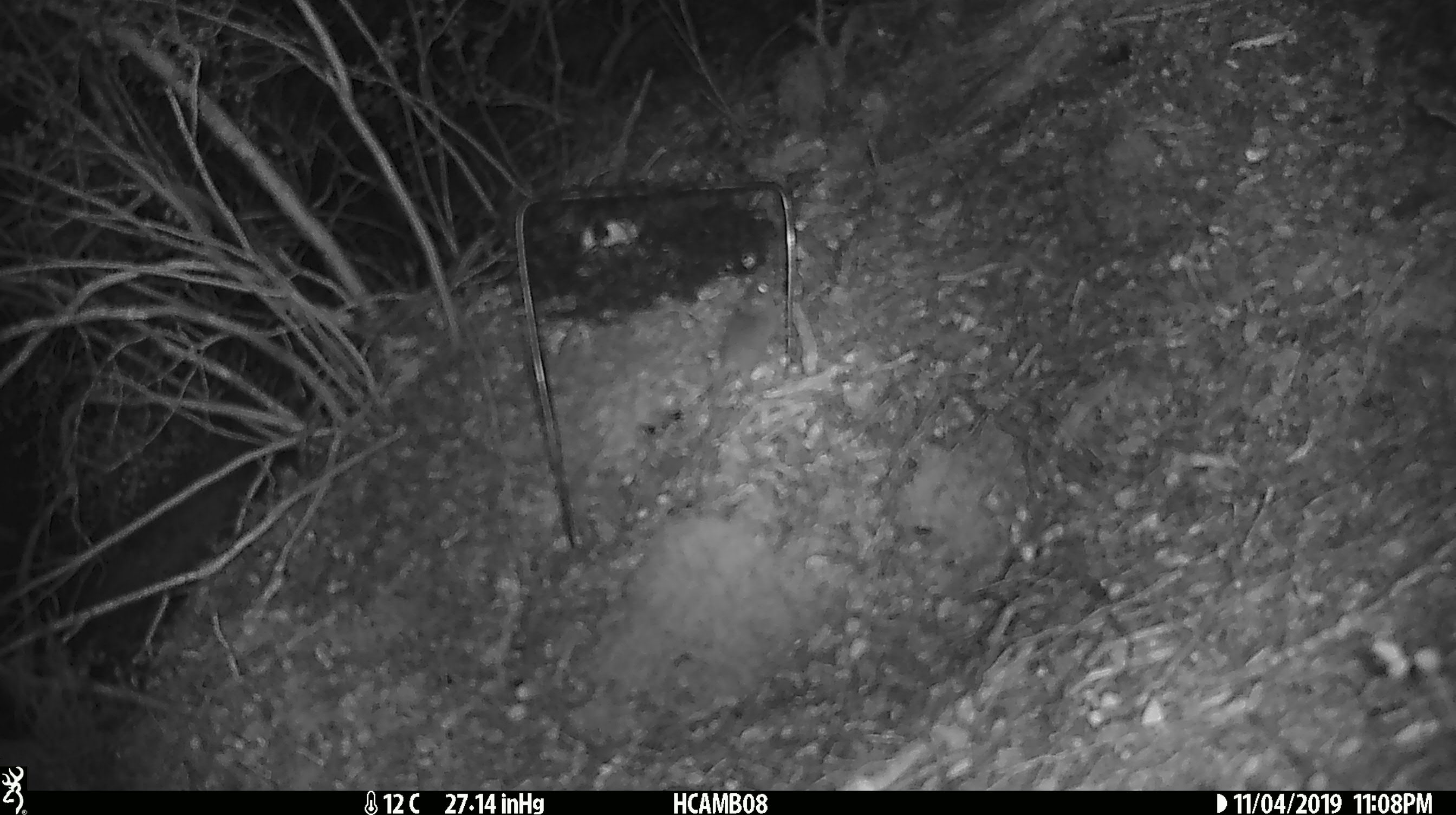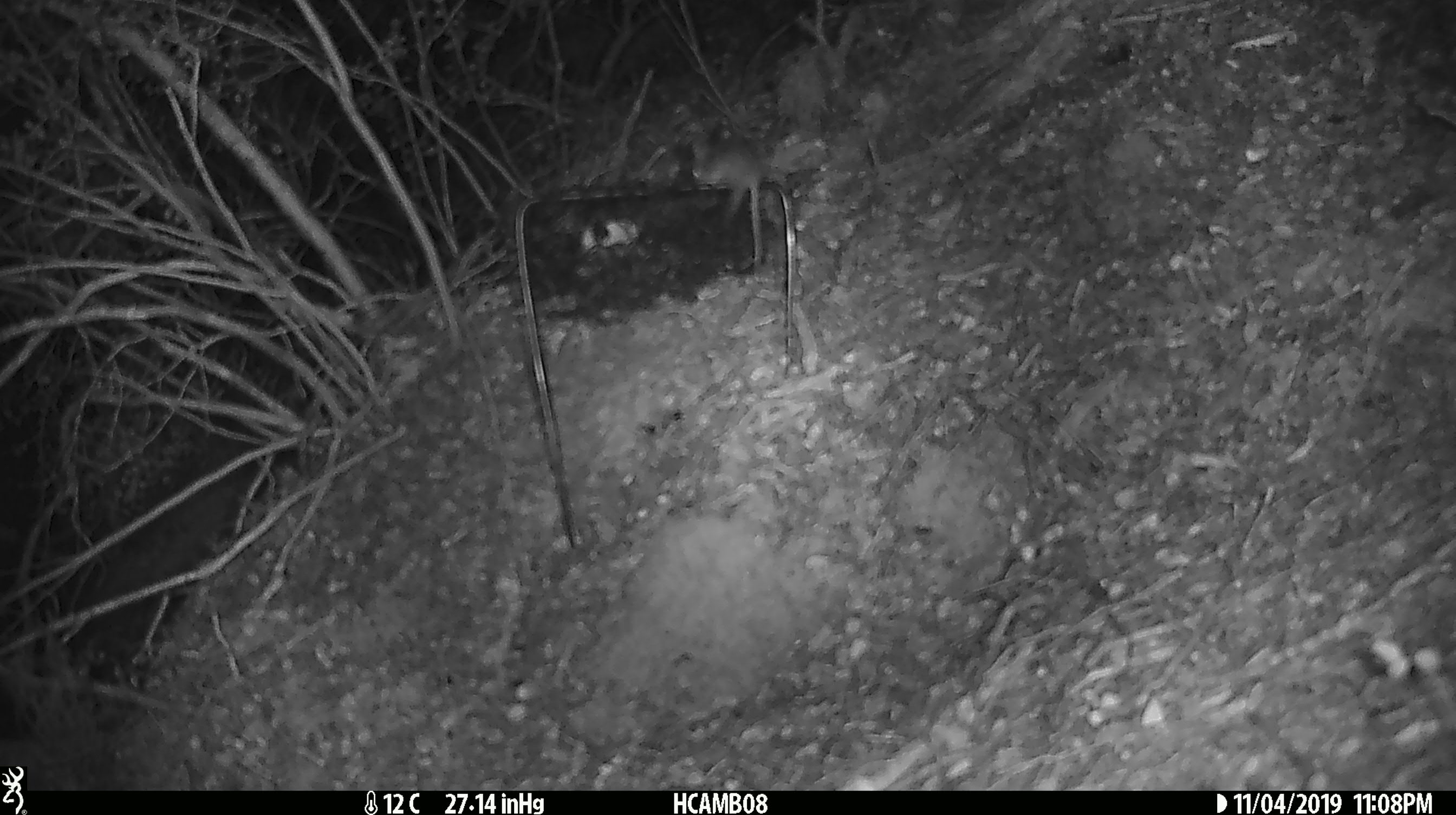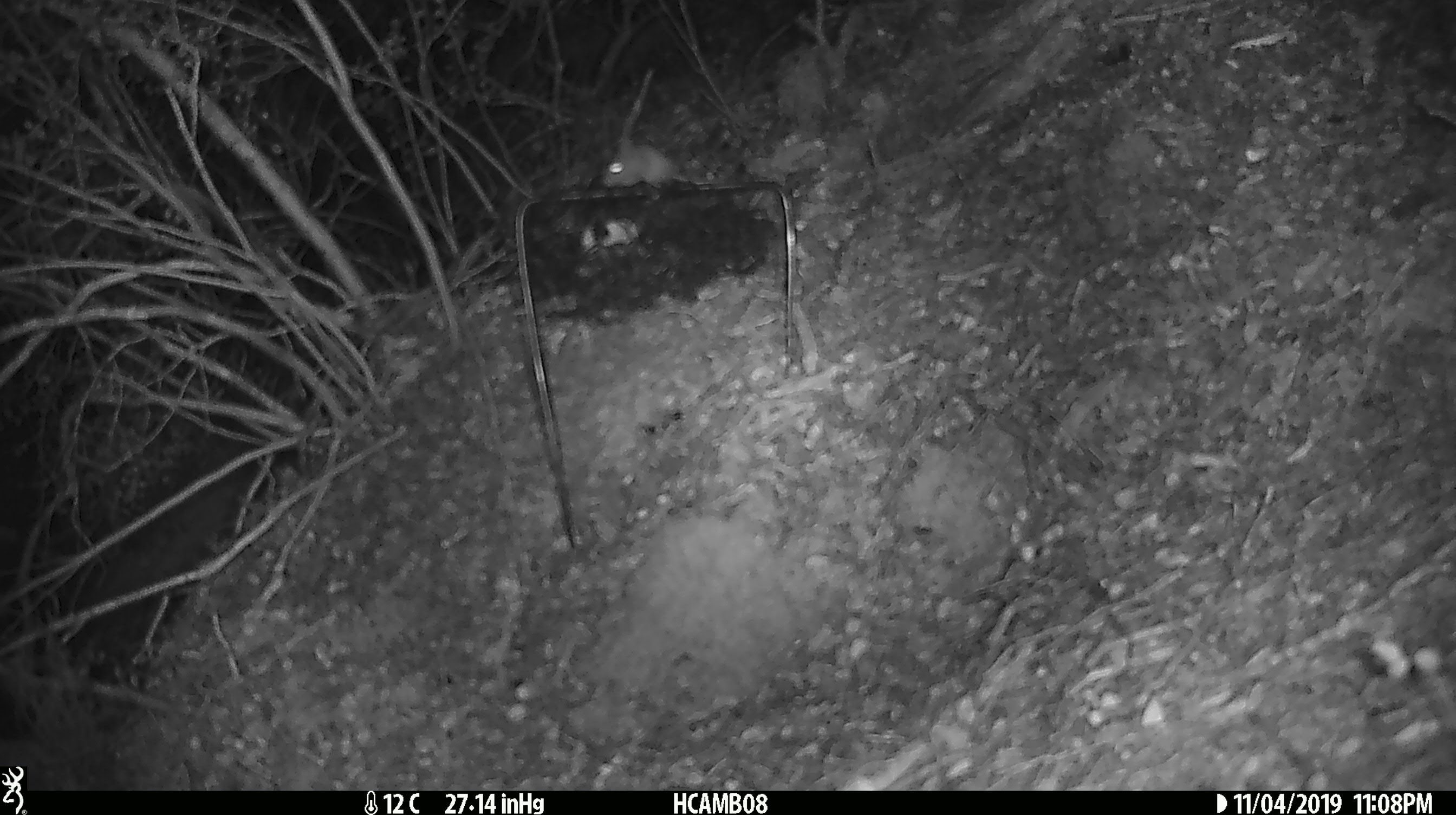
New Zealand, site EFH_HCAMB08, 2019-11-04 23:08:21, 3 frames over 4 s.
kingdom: Animalia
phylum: Chordata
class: Mammalia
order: Rodentia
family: Muridae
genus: Mus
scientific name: Mus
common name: mouse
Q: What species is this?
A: Mouse (Mus).